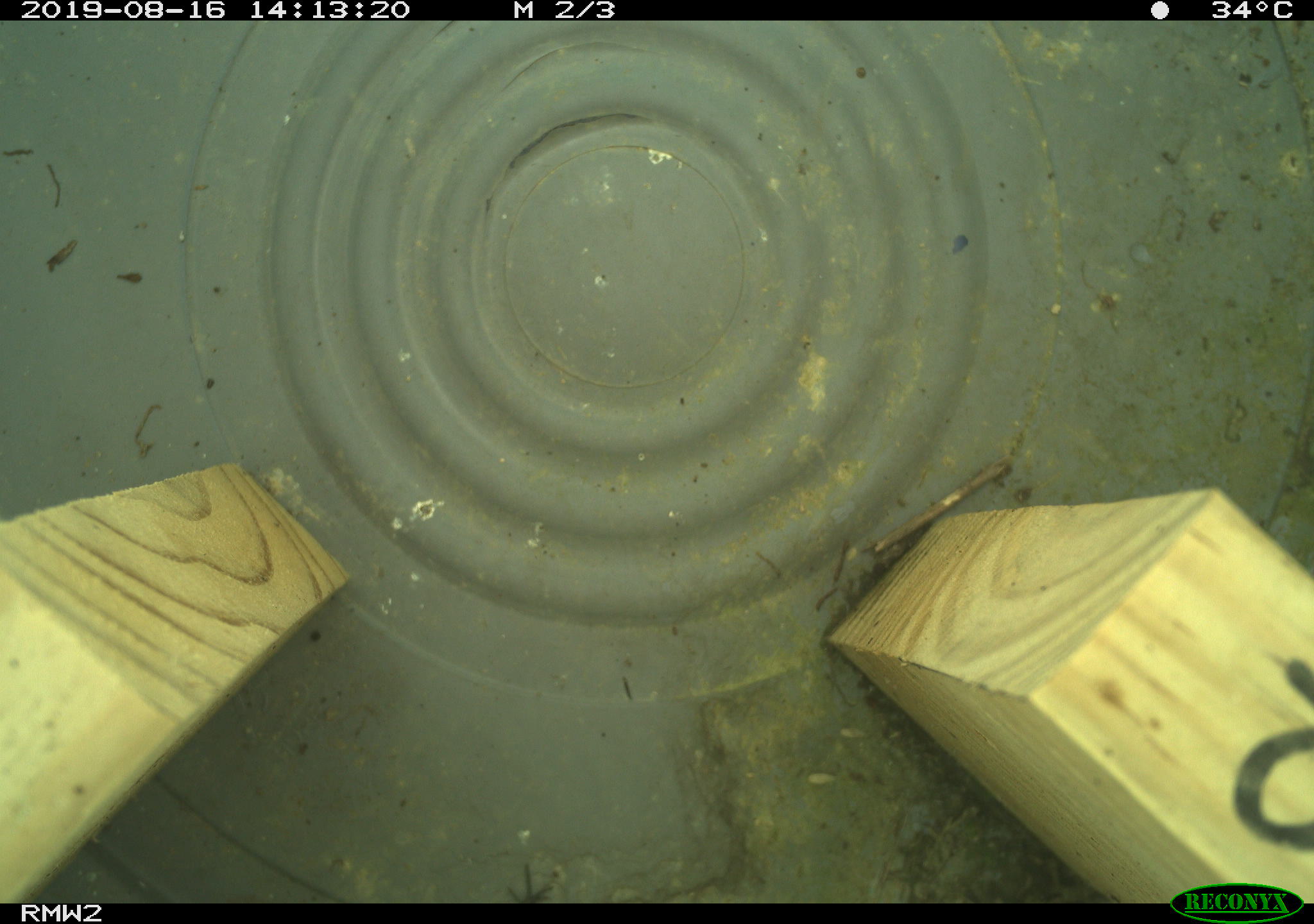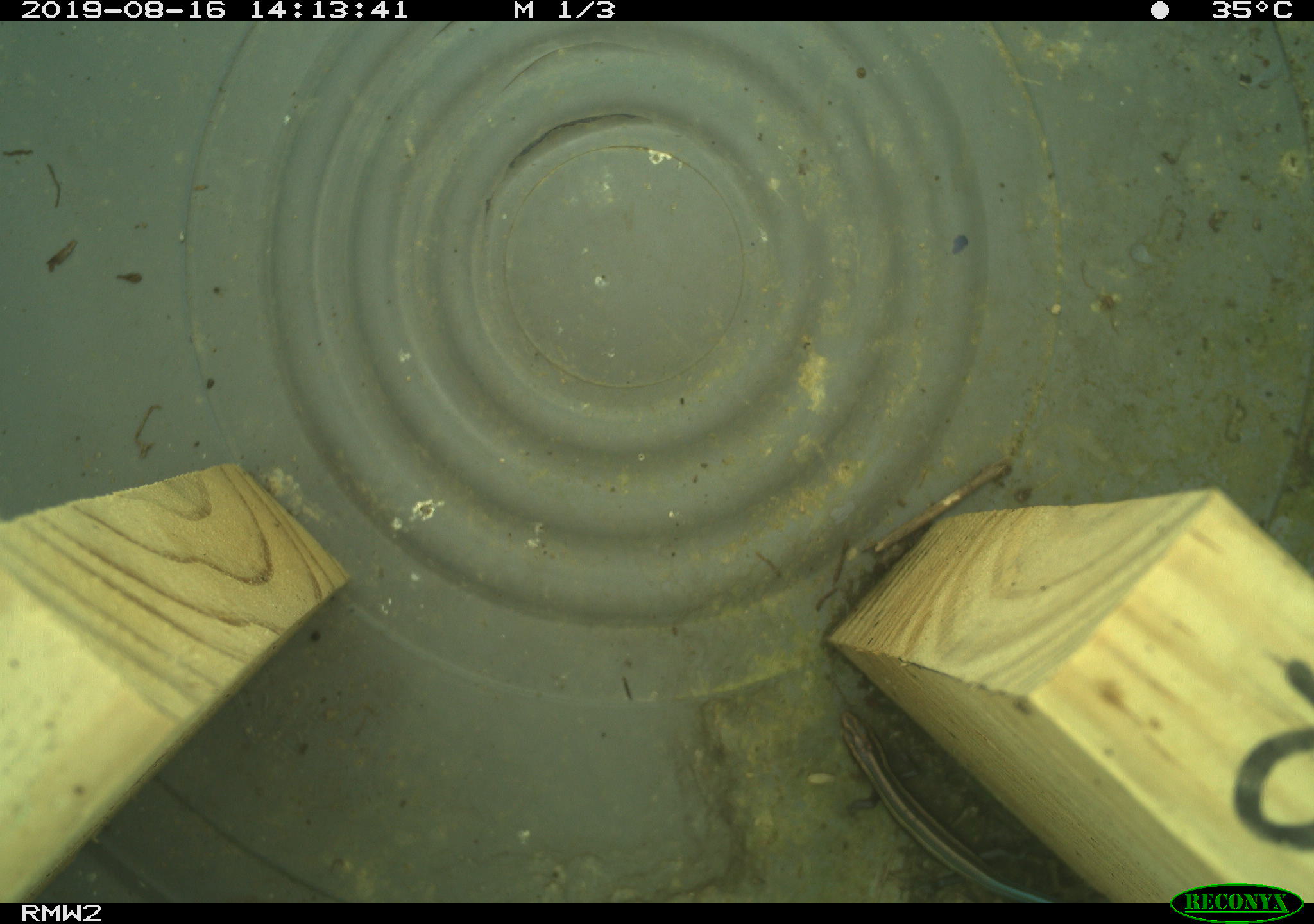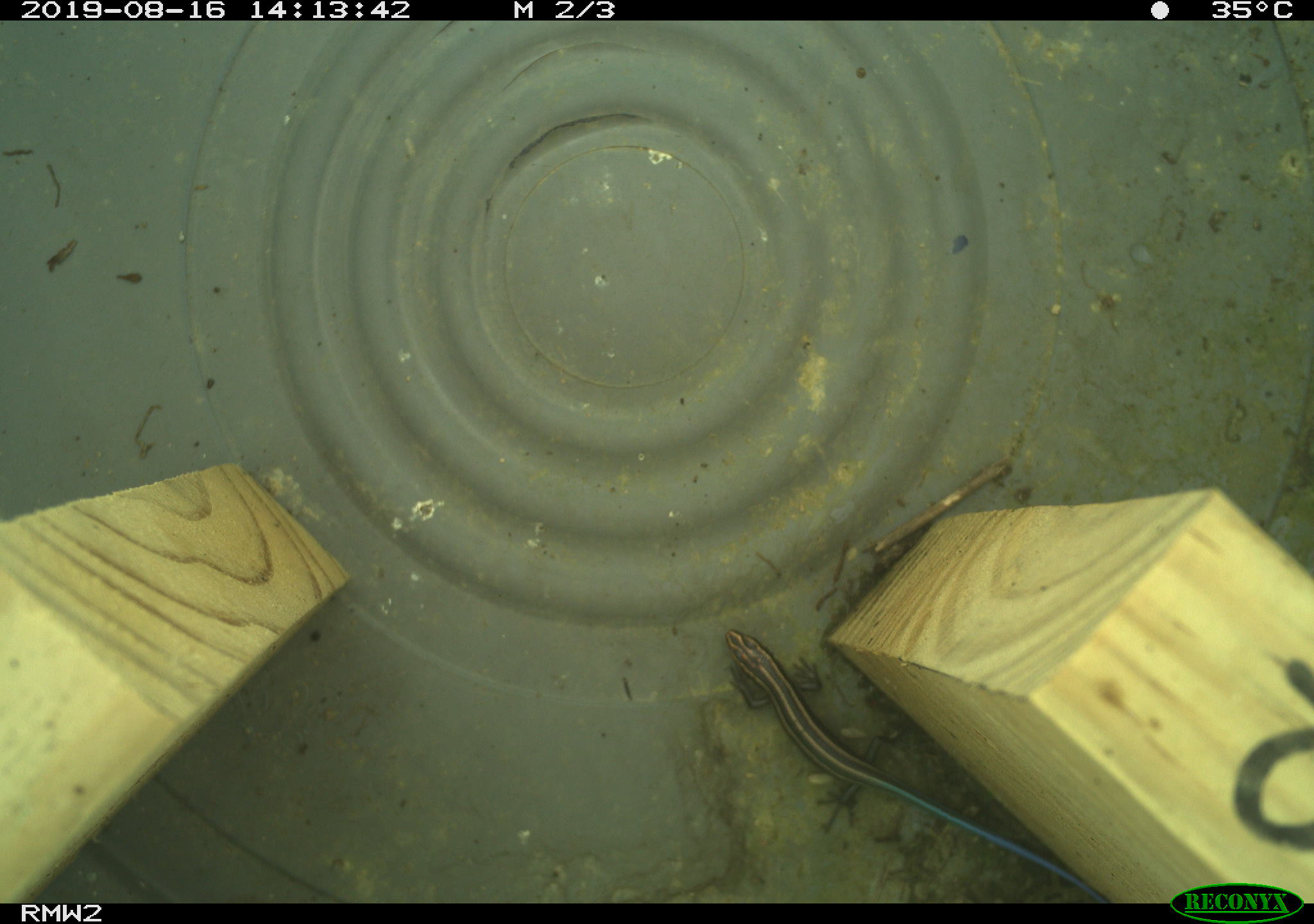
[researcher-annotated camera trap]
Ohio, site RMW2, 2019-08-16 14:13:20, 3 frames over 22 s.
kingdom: Animalia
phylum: Chordata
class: Reptilia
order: Squamata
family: Scincidae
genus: Plestiodon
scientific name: Plestiodon fasciatus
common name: common five-lined skink